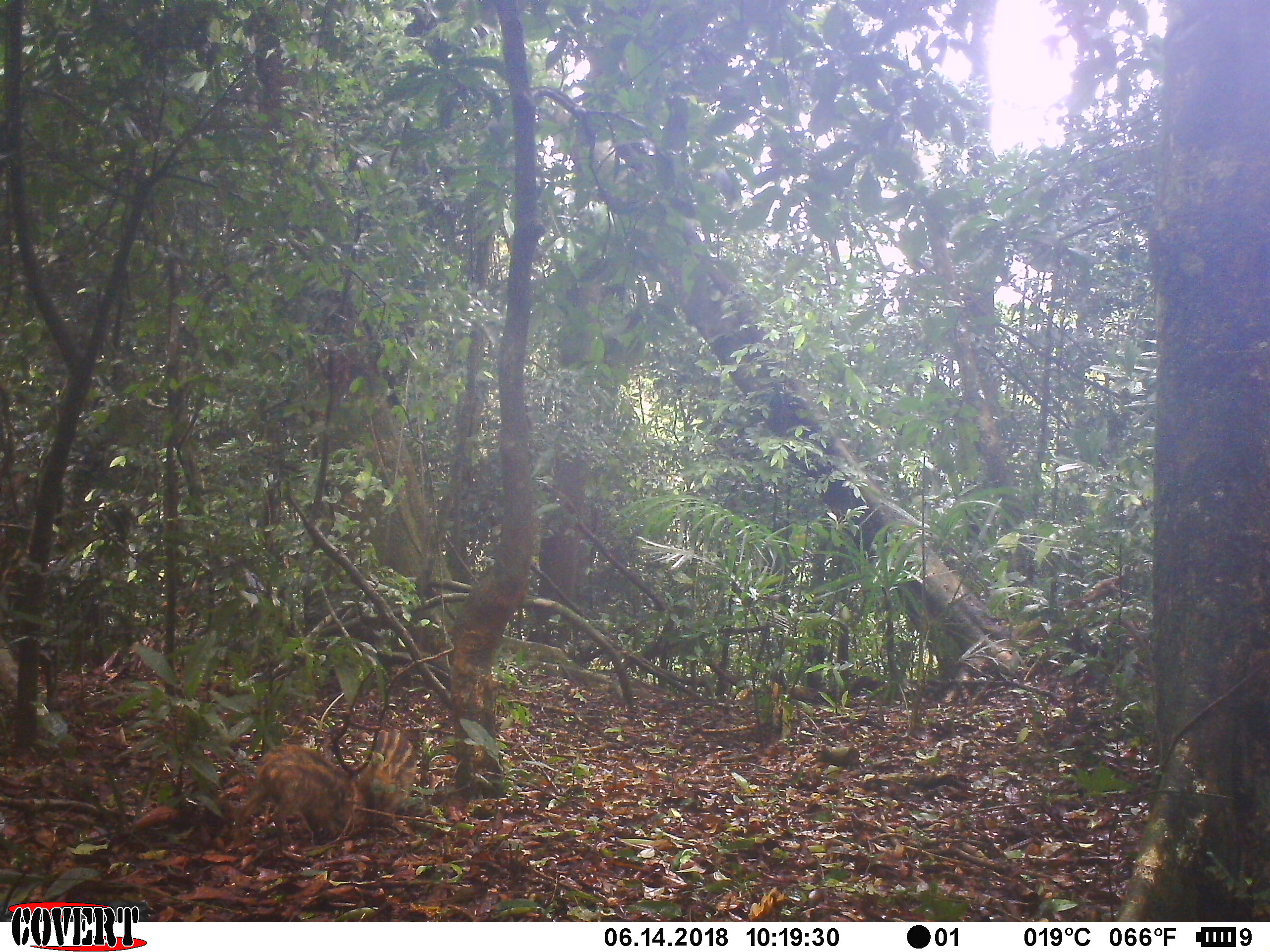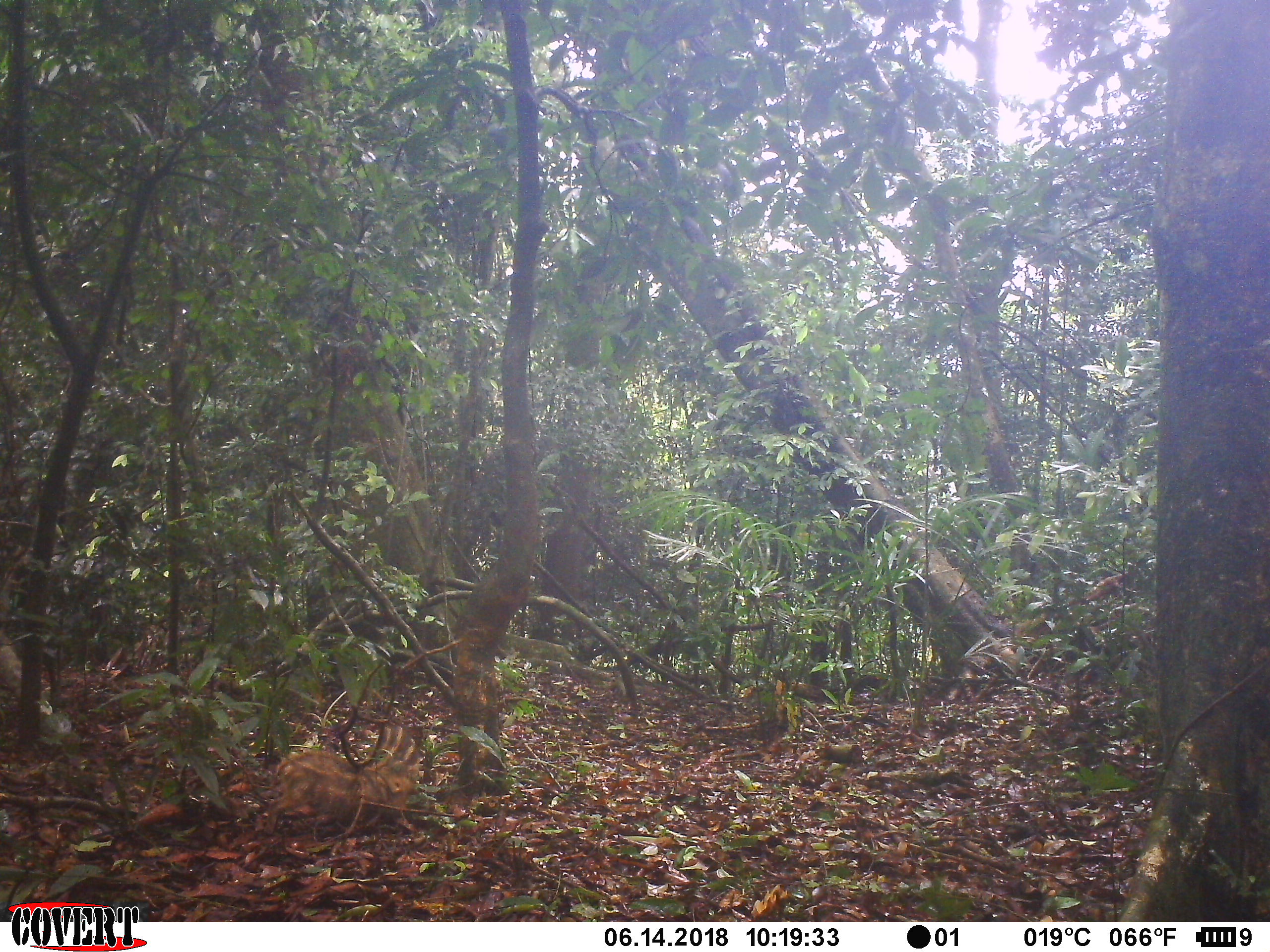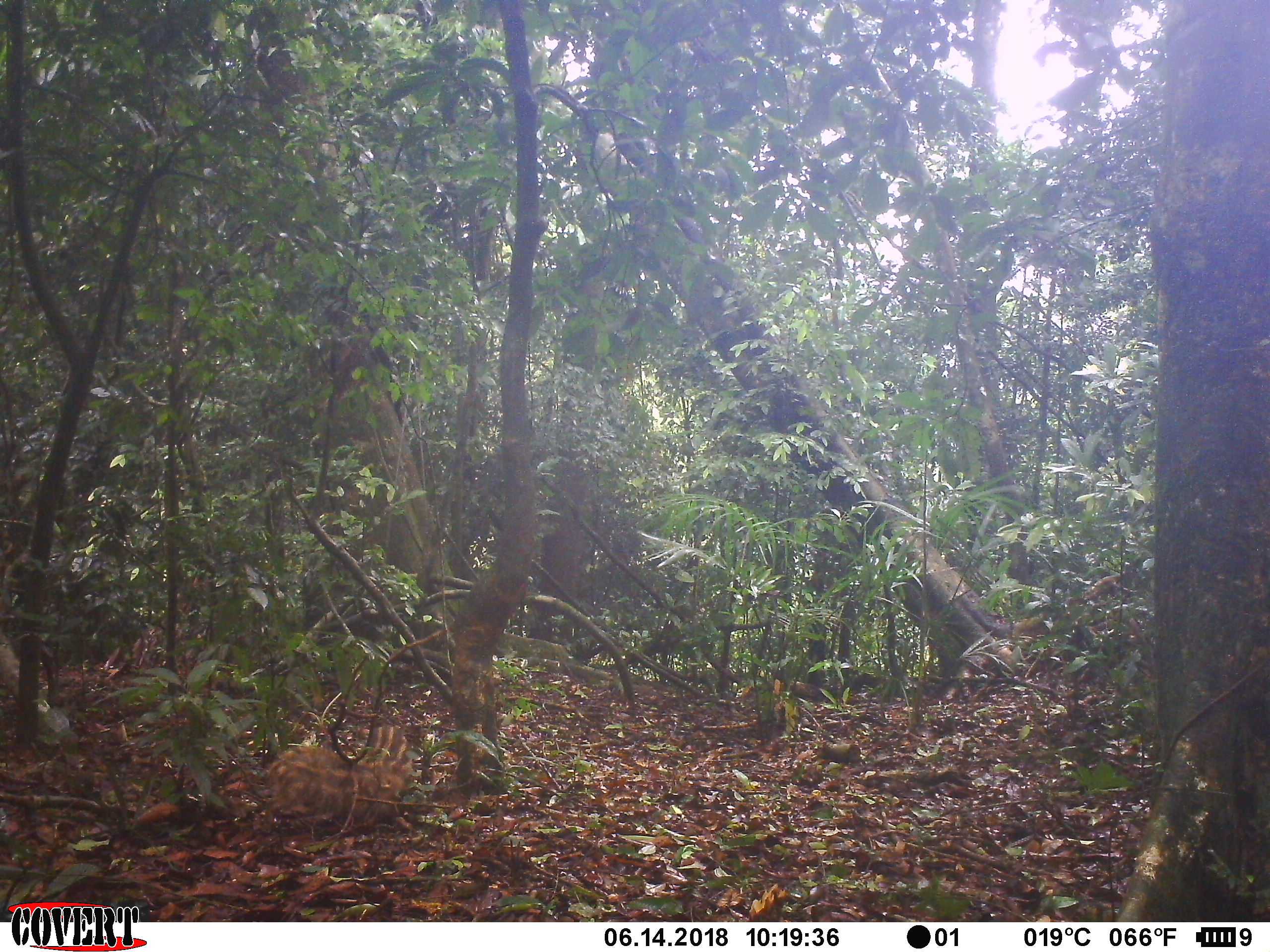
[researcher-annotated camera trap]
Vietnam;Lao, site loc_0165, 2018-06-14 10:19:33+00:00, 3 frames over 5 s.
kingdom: Animalia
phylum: Chordata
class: Mammalia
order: Artiodactyla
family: Suidae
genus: Sus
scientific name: Sus scrofa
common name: eurasian wild pig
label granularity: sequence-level